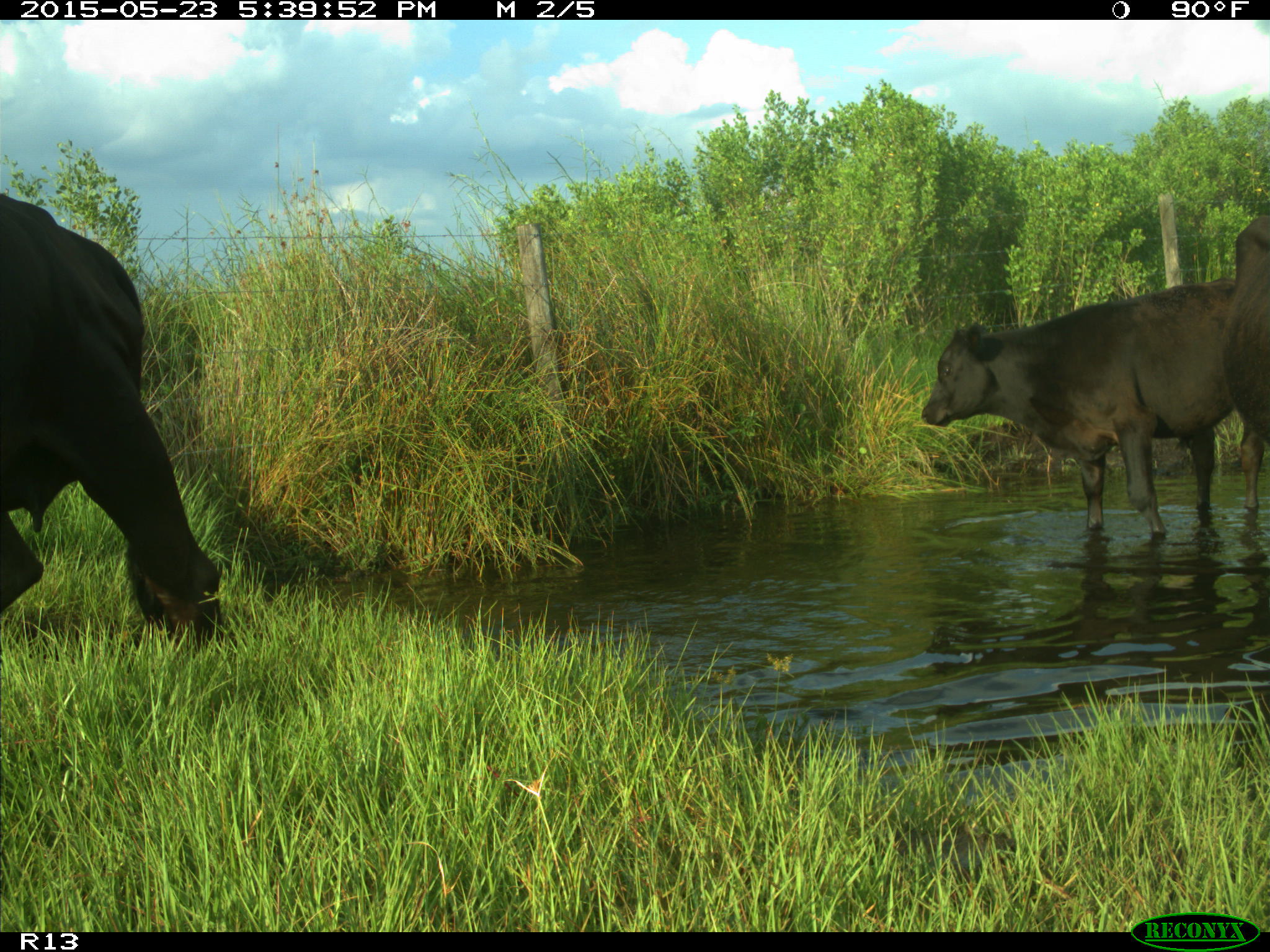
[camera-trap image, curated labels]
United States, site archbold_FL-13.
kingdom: Animalia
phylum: Chordata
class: Mammalia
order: Artiodactyla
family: Bovidae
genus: Bos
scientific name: Bos taurus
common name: domestic cow